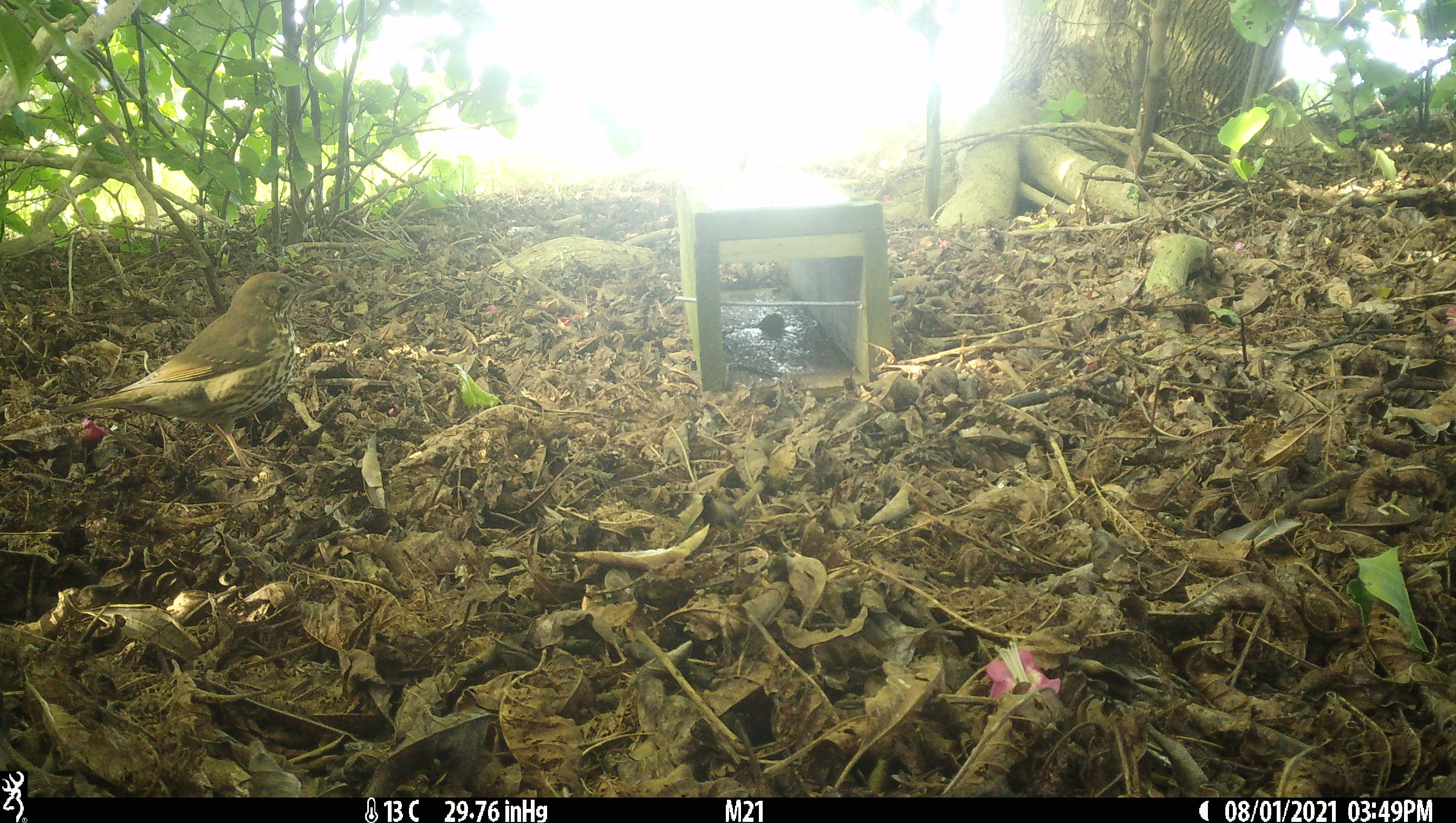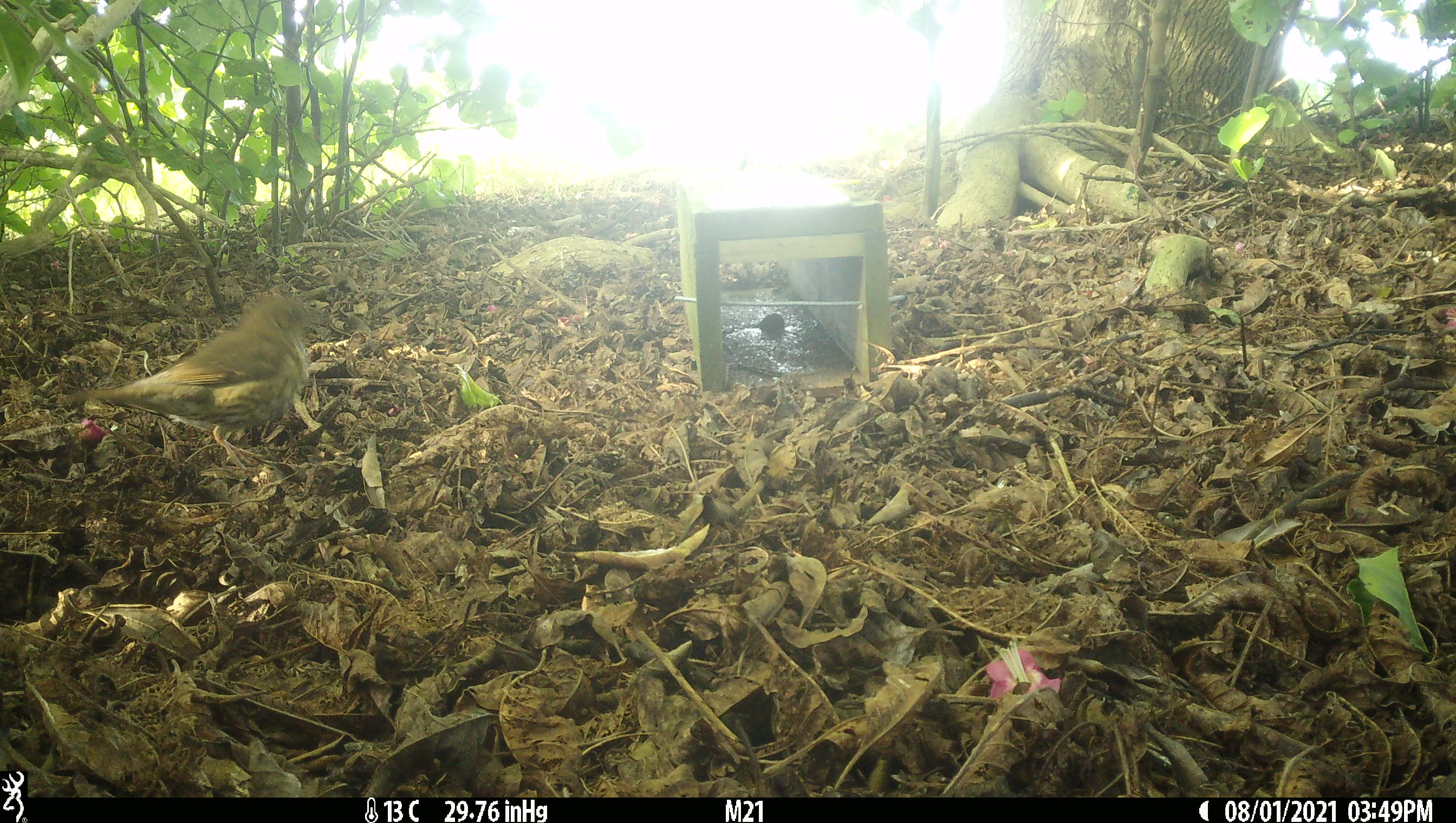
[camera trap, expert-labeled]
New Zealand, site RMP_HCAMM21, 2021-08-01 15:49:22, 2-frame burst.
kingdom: Animalia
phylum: Chordata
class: Aves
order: Passeriformes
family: Turdidae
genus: Turdus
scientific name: Turdus philomelos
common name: song thrush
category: thrush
Thrush (song thrush) (Turdus philomelos).